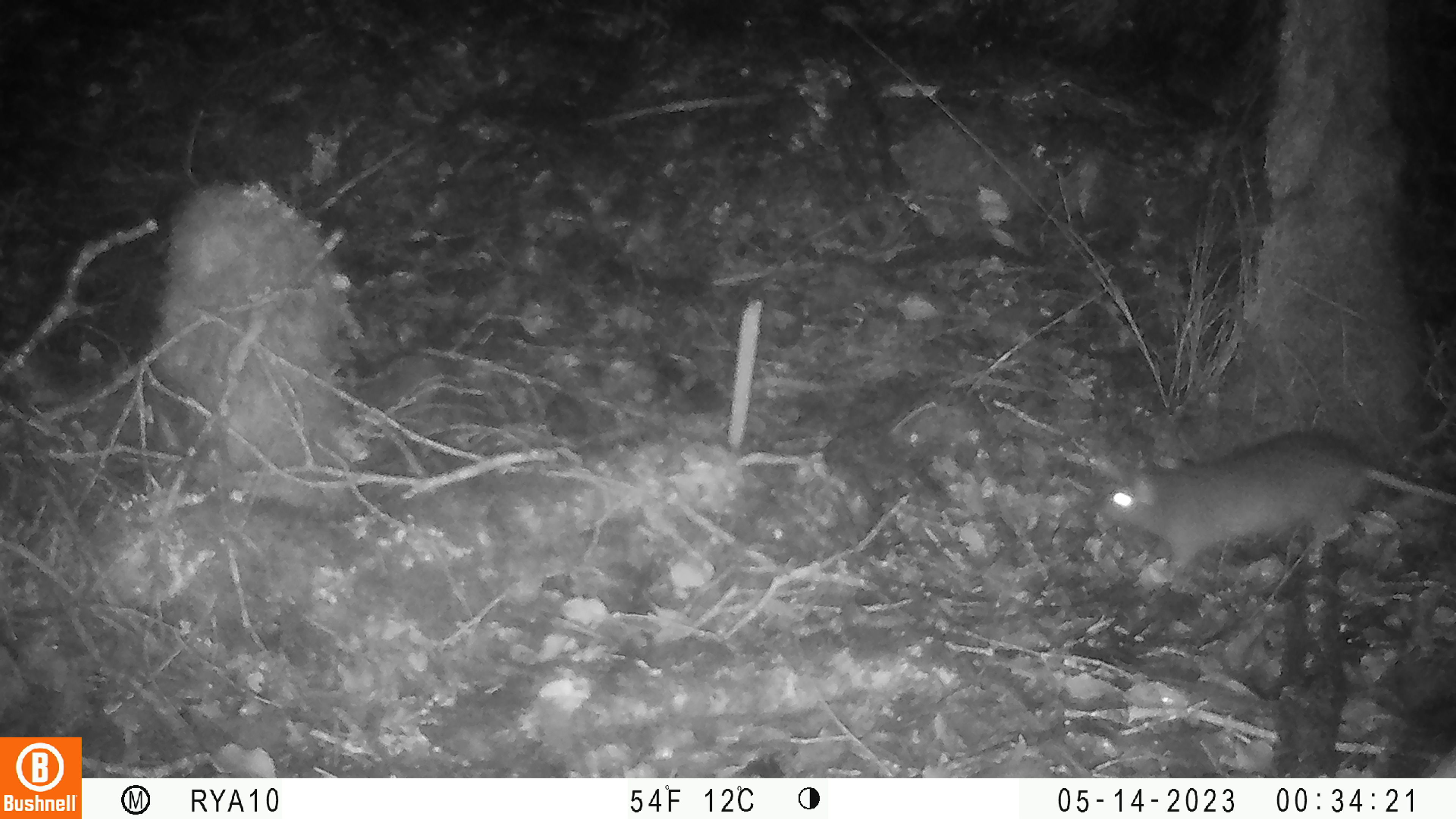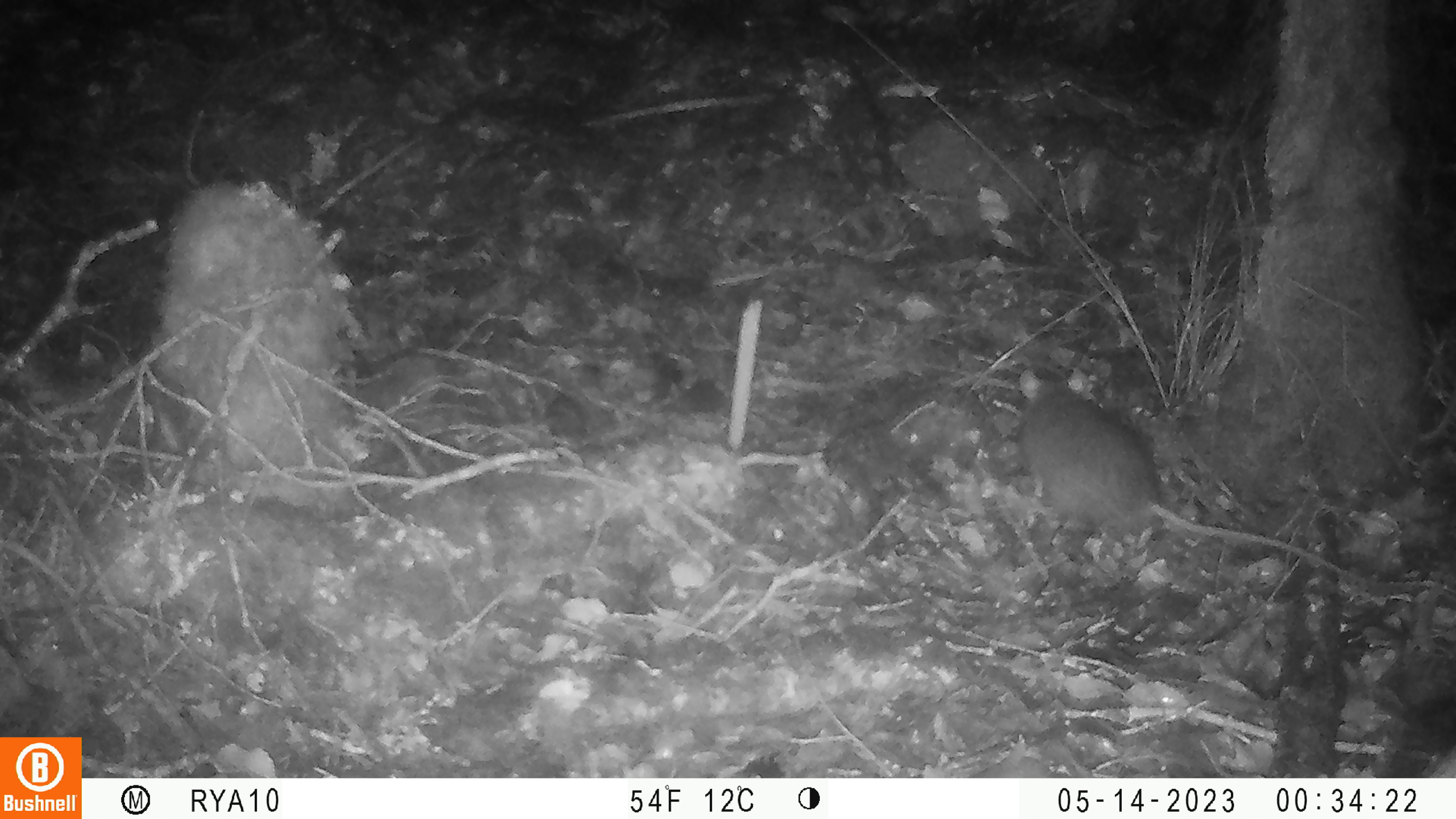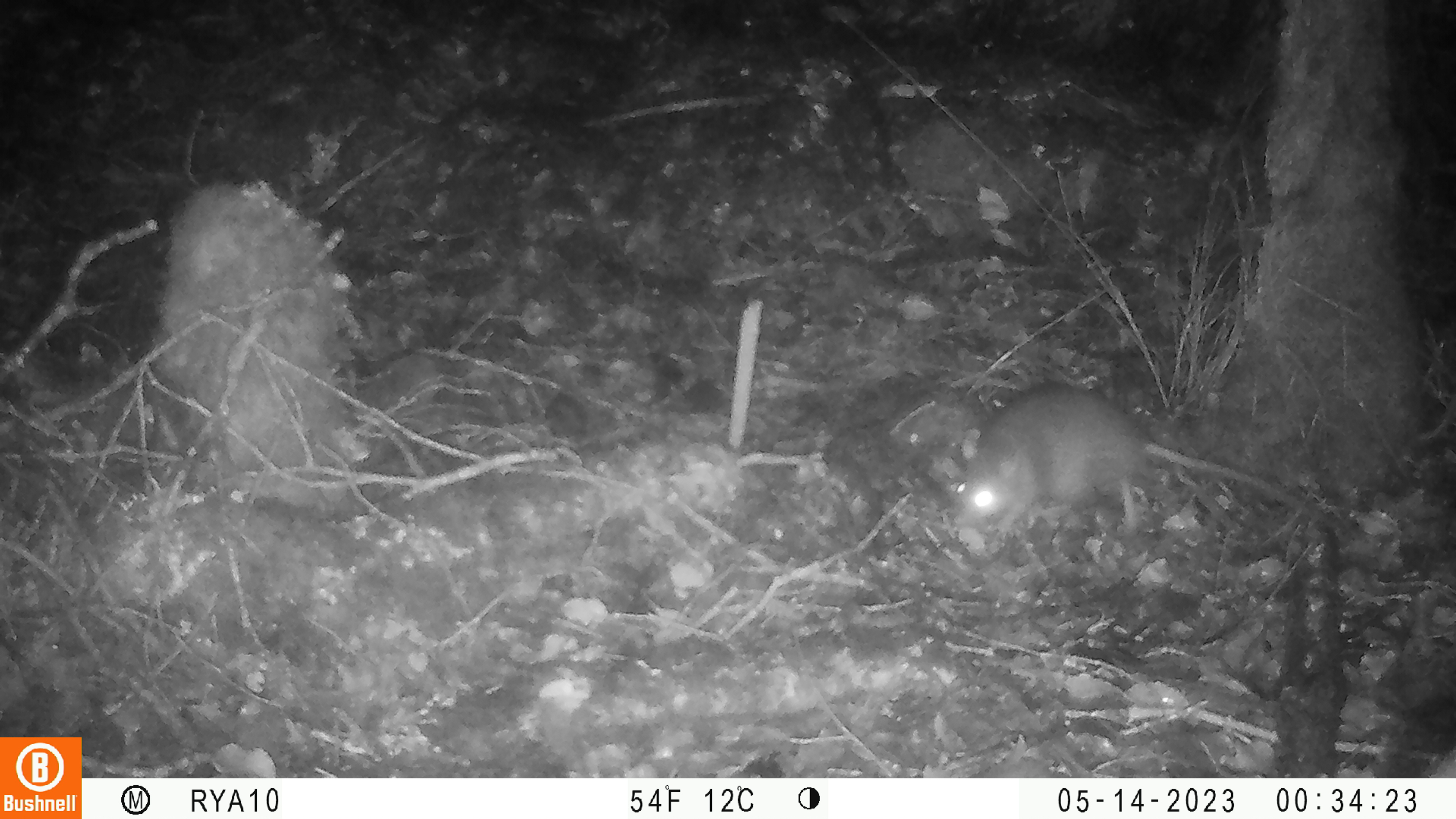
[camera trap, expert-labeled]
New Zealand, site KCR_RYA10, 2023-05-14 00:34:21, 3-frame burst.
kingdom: Animalia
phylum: Chordata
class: Mammalia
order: Rodentia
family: Muridae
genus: Rattus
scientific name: Rattus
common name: rat